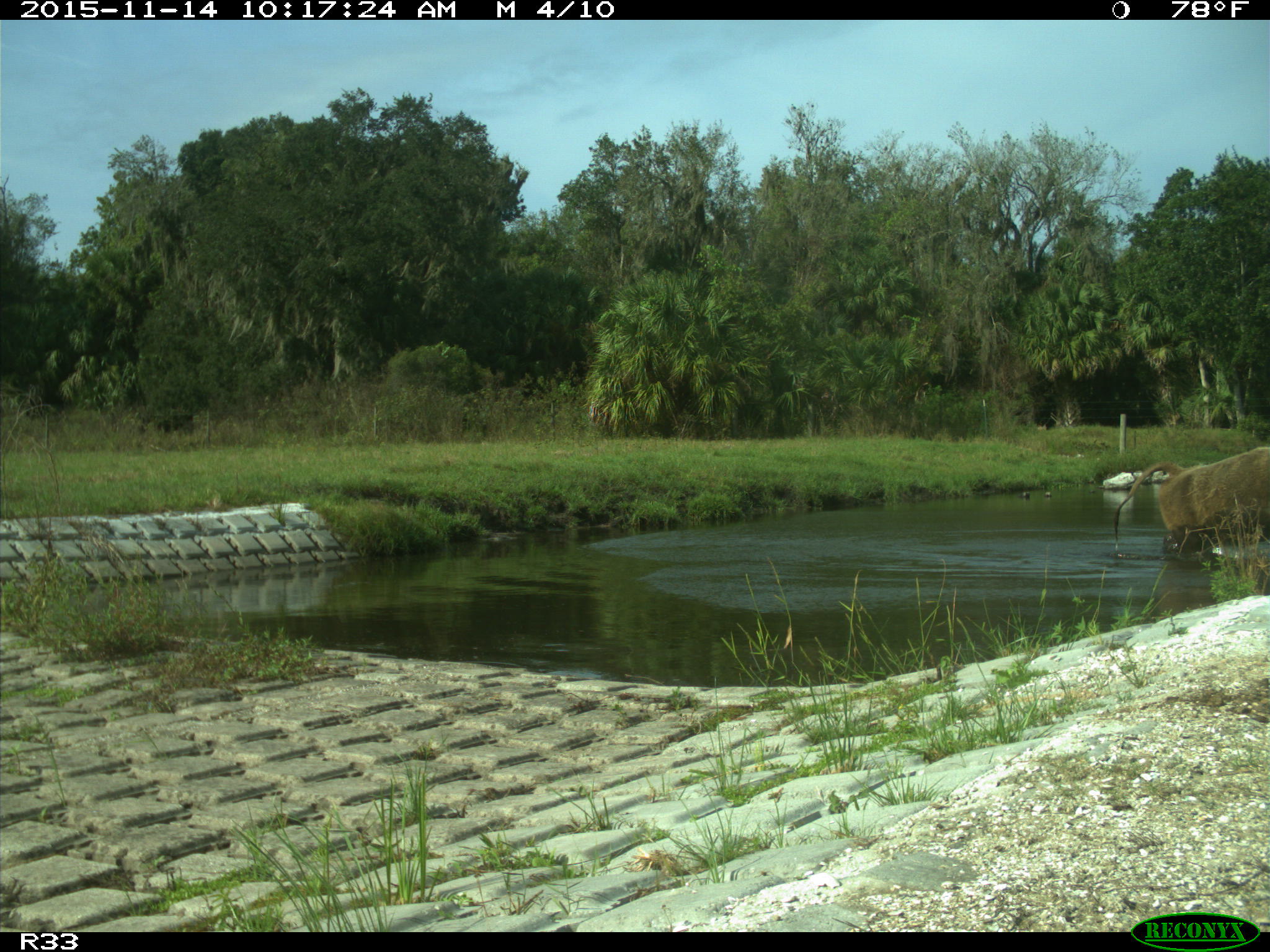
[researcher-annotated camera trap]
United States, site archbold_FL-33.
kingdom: Animalia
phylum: Chordata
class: Mammalia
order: Artiodactyla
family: Bovidae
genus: Bos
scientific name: Bos taurus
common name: domestic cow